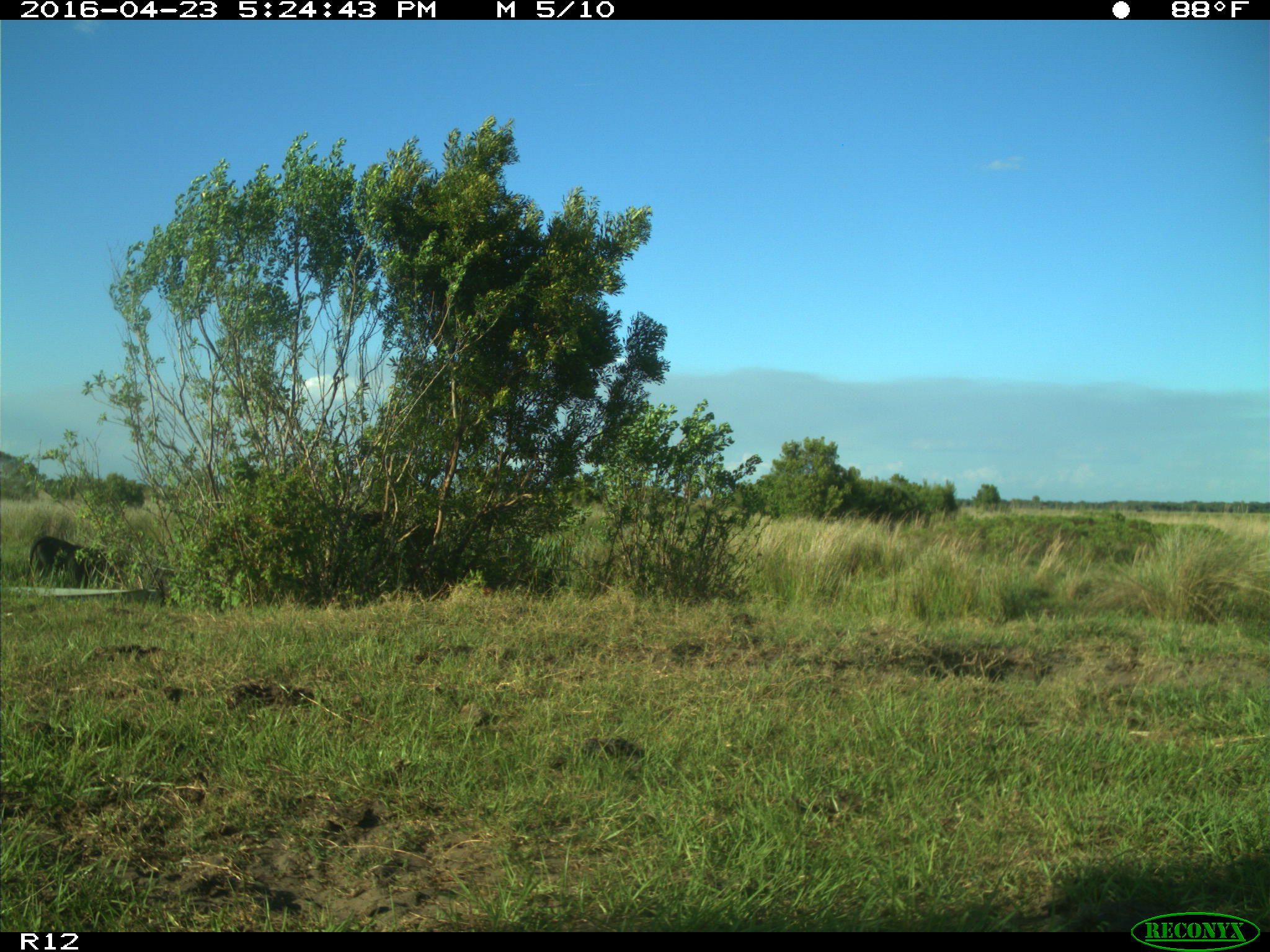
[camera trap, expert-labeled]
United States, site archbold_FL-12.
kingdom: Animalia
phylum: Chordata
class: Mammalia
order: Artiodactyla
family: Bovidae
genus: Bos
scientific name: Bos taurus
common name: domestic cow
Bos taurus (domestic cow).